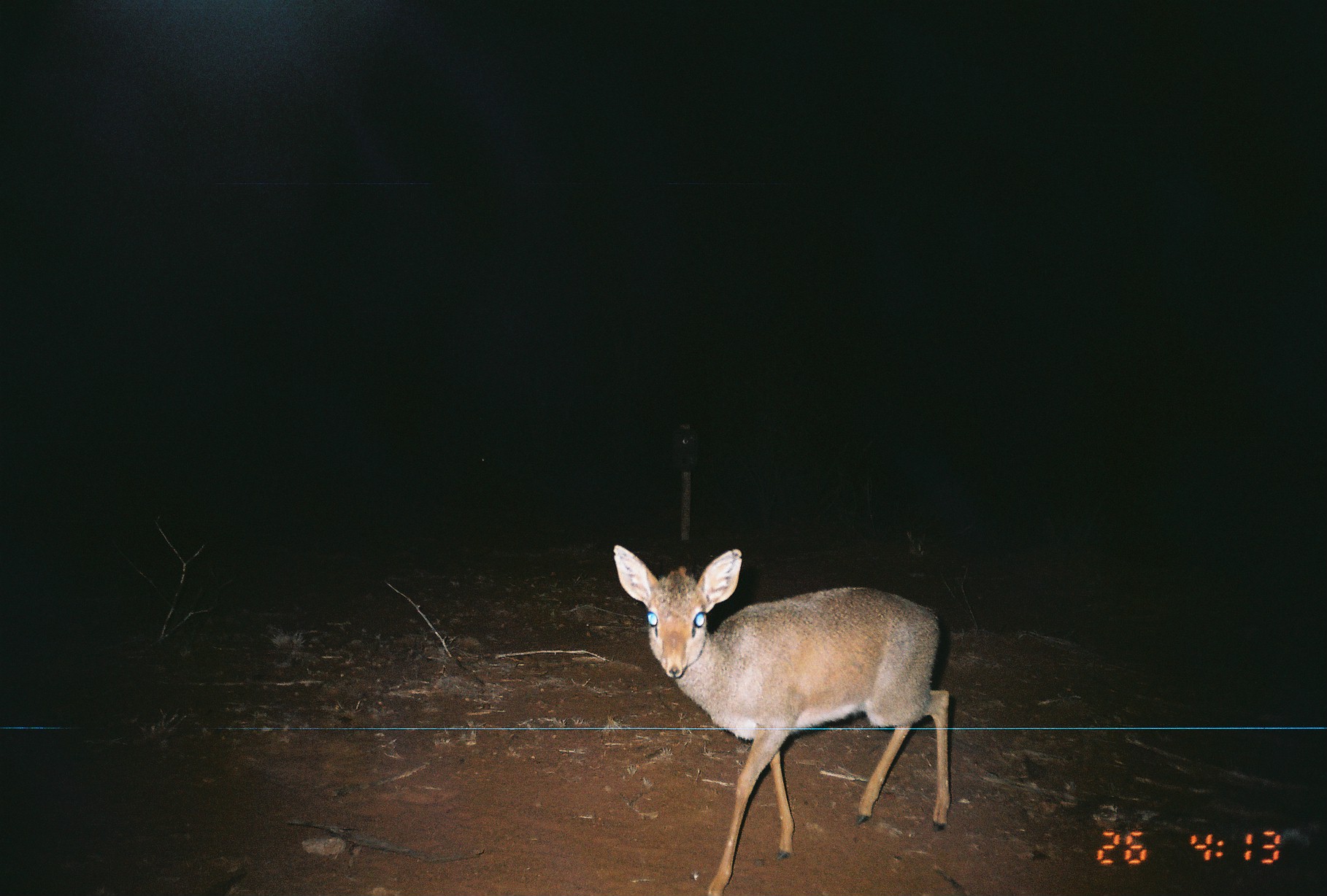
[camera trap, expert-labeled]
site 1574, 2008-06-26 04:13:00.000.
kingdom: Animalia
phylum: Chordata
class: Mammalia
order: Artiodactyla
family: Bovidae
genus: Madoqua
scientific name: Madoqua guentheri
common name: günther's dik-dik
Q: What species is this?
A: Madoqua guentheri (günther's dik-dik).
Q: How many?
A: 1.